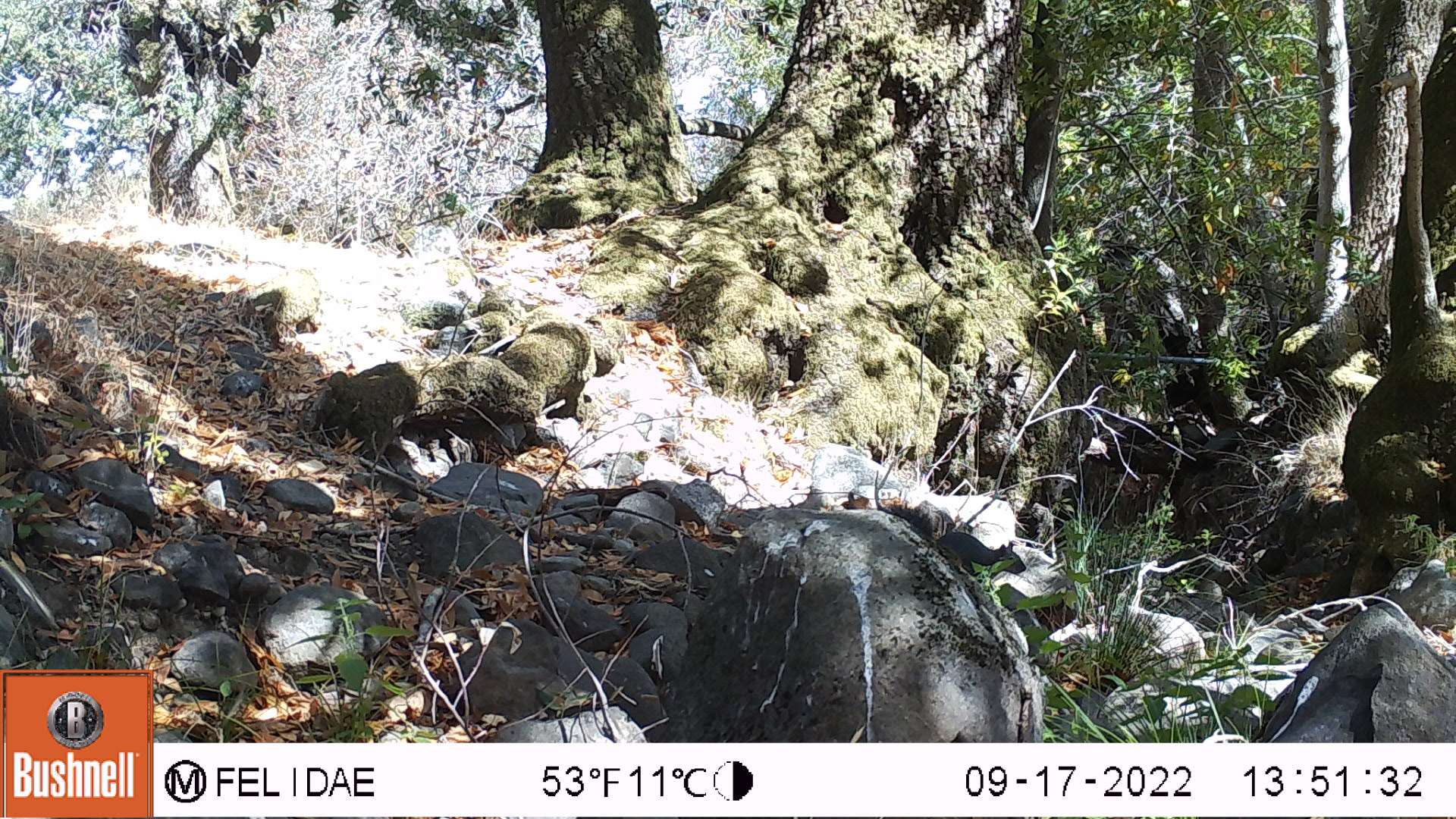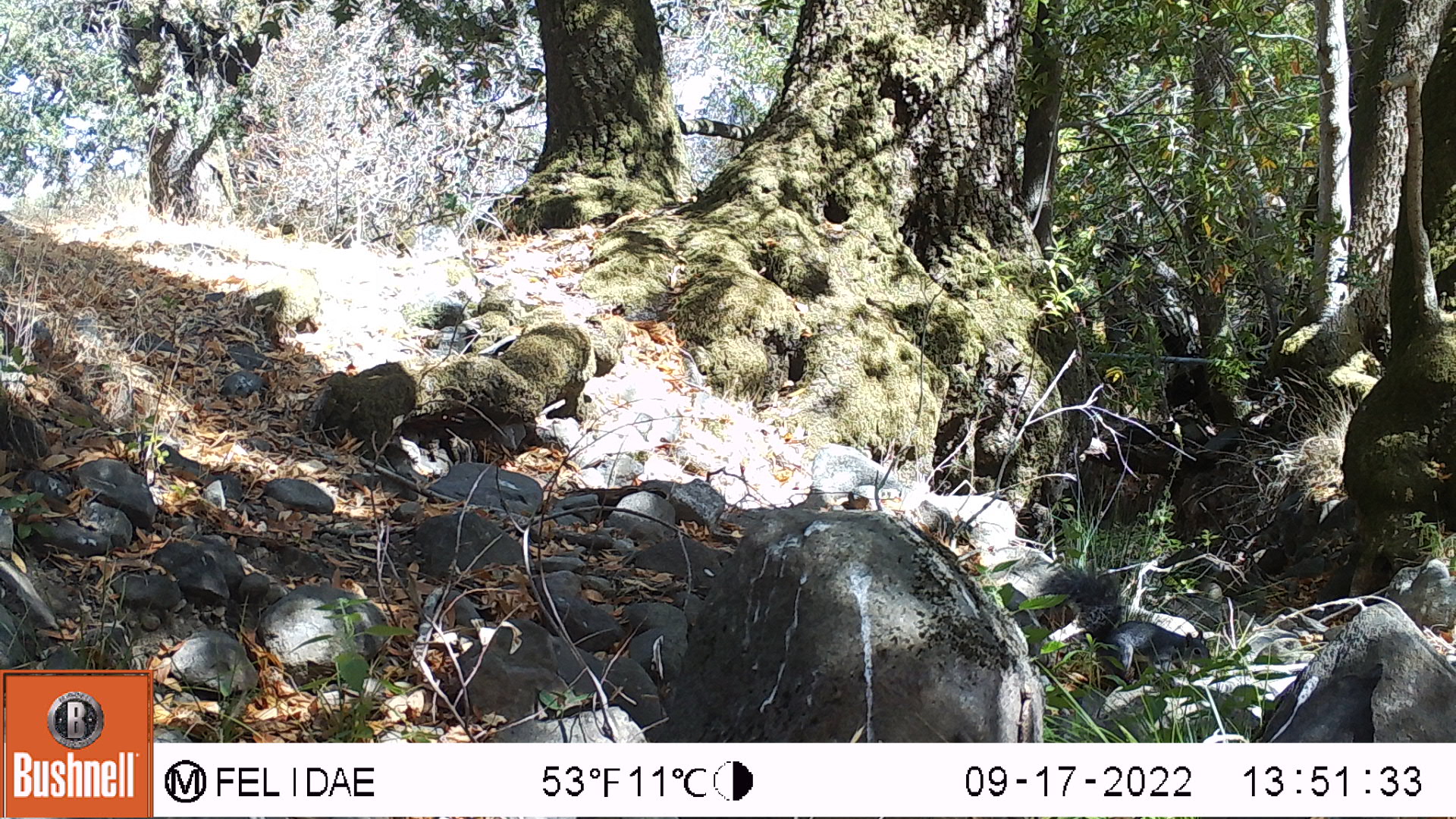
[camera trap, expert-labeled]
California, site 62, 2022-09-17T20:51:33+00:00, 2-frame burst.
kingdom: Animalia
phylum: Chordata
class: Mammalia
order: Rodentia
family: Sciuridae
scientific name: Sciuridae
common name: squirrel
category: unknown squirrel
Unknown squirrel (squirrel) (Sciuridae).